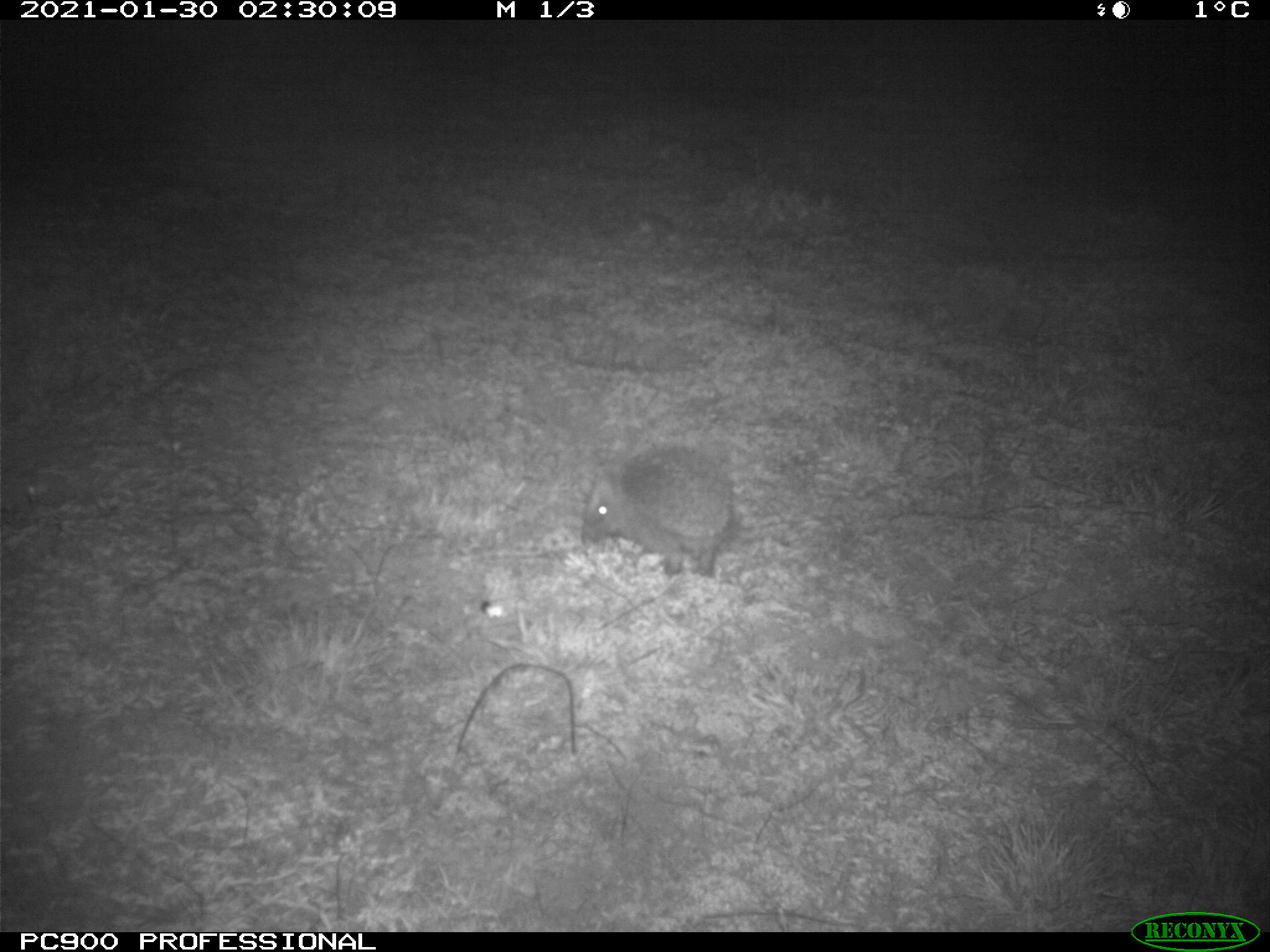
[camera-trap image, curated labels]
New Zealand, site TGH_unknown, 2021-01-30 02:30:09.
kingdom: Animalia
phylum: Chordata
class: Mammalia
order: Eulipotyphla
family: Erinaceidae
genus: Erinaceus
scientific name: Erinaceus europaeus europaeus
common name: european hedgehog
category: hedgehog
Hedgehog (european hedgehog) (Erinaceus europaeus europaeus).